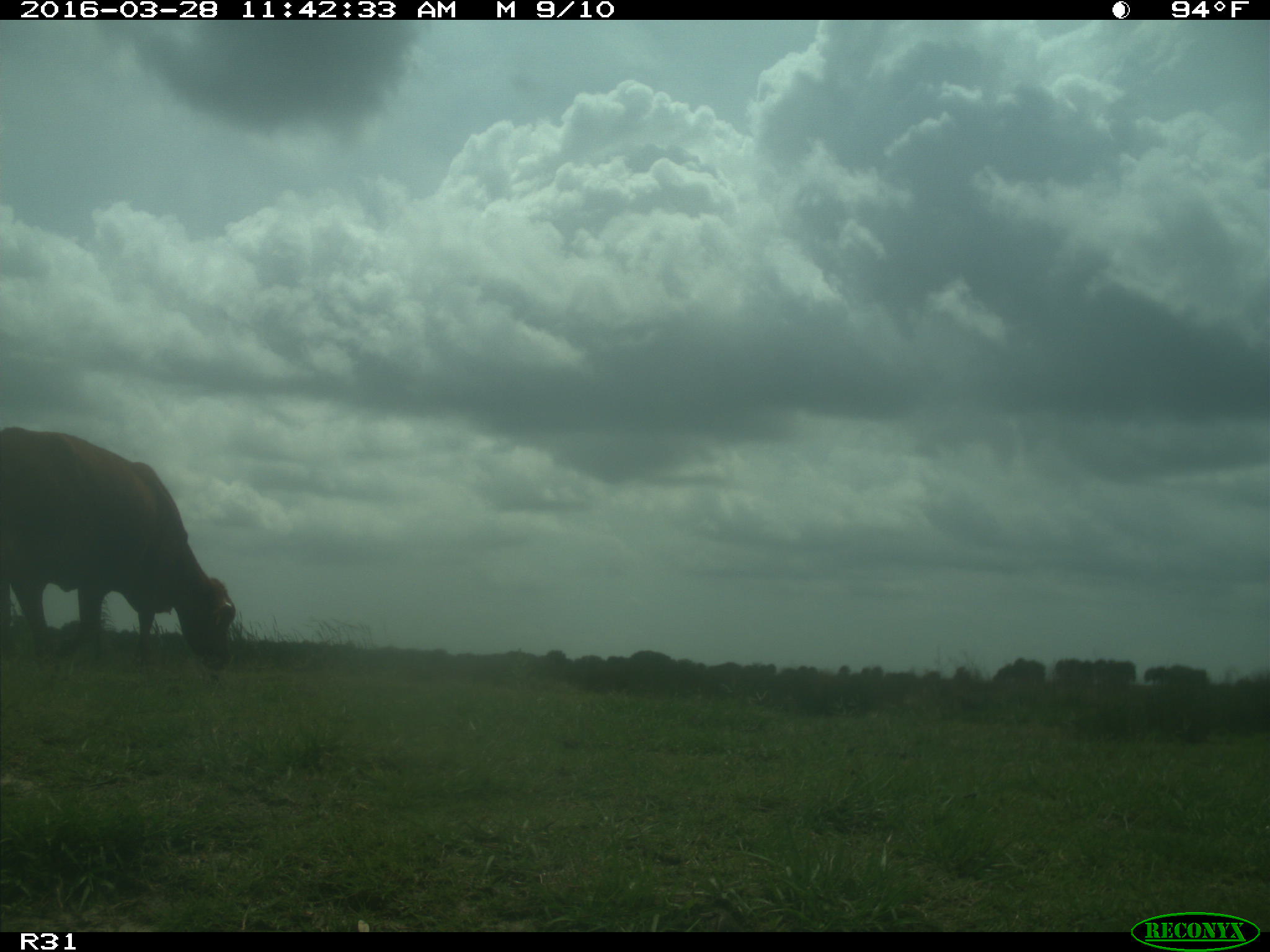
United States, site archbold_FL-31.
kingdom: Animalia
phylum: Chordata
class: Mammalia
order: Artiodactyla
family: Bovidae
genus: Bos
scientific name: Bos taurus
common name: domestic cow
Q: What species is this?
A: Bos taurus (domestic cow).